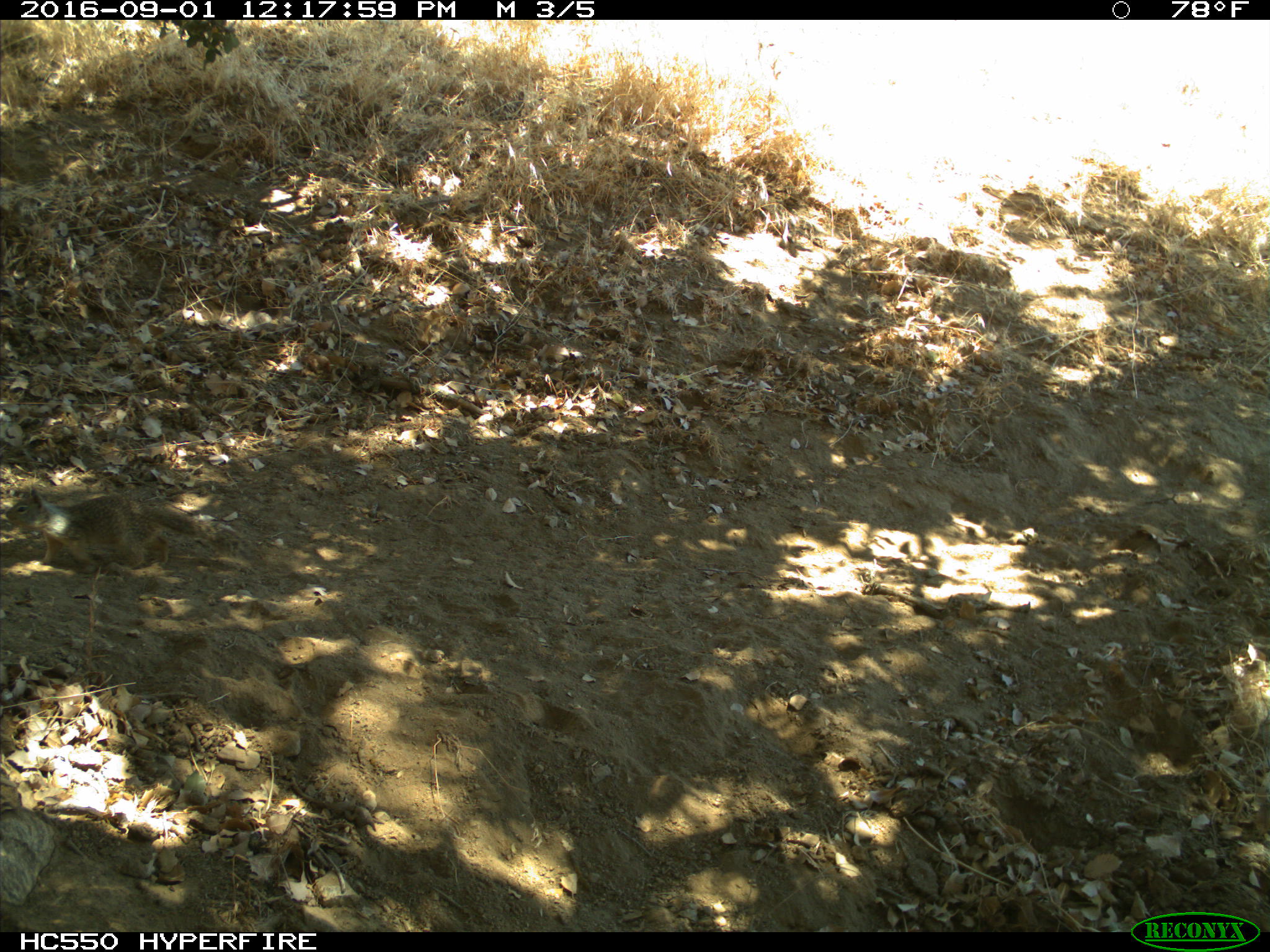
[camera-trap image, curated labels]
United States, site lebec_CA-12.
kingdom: Animalia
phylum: Chordata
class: Mammalia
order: Rodentia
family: Sciuridae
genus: Otospermophilus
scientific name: Otospermophilus beecheyi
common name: california ground squirrel